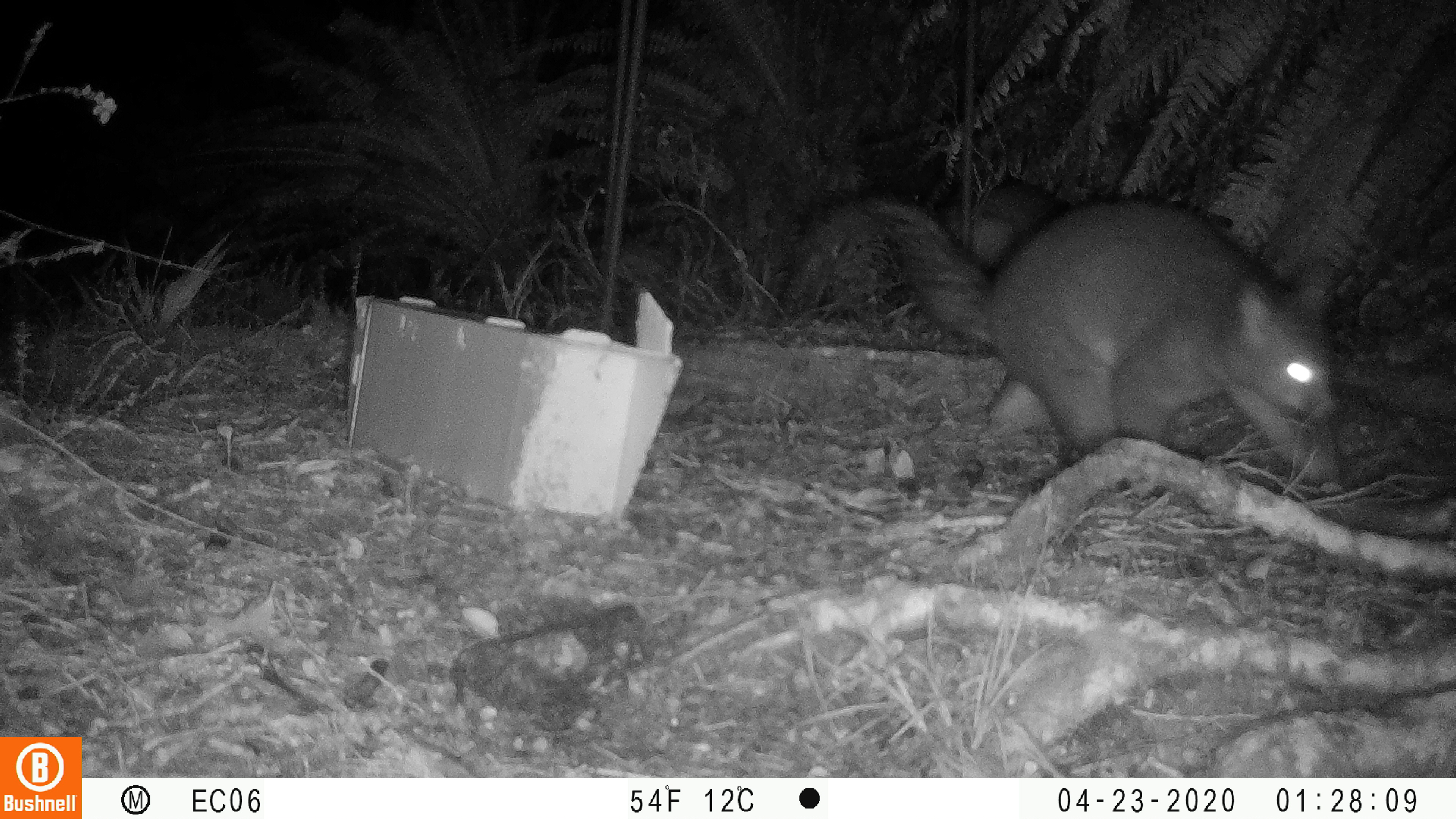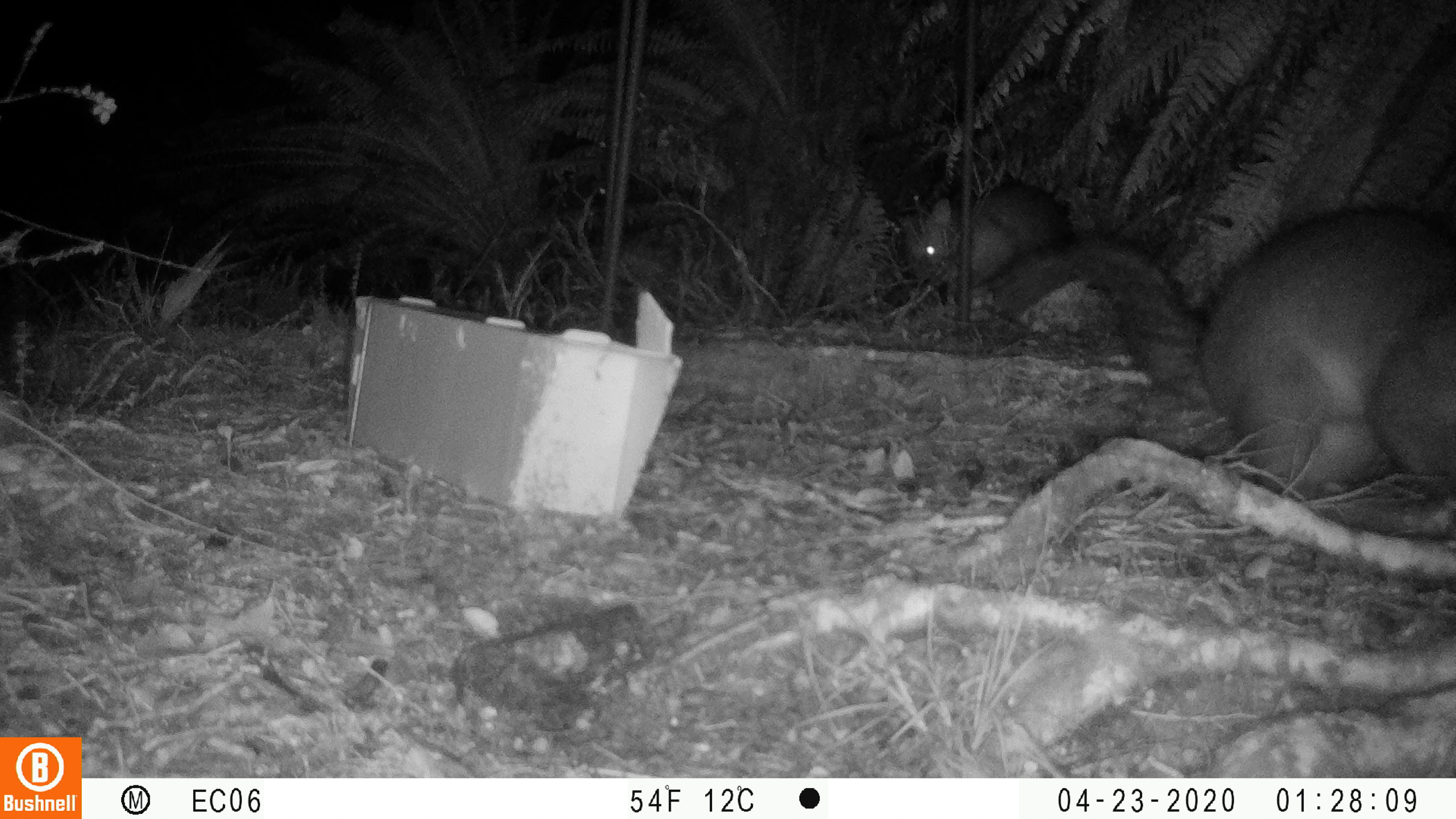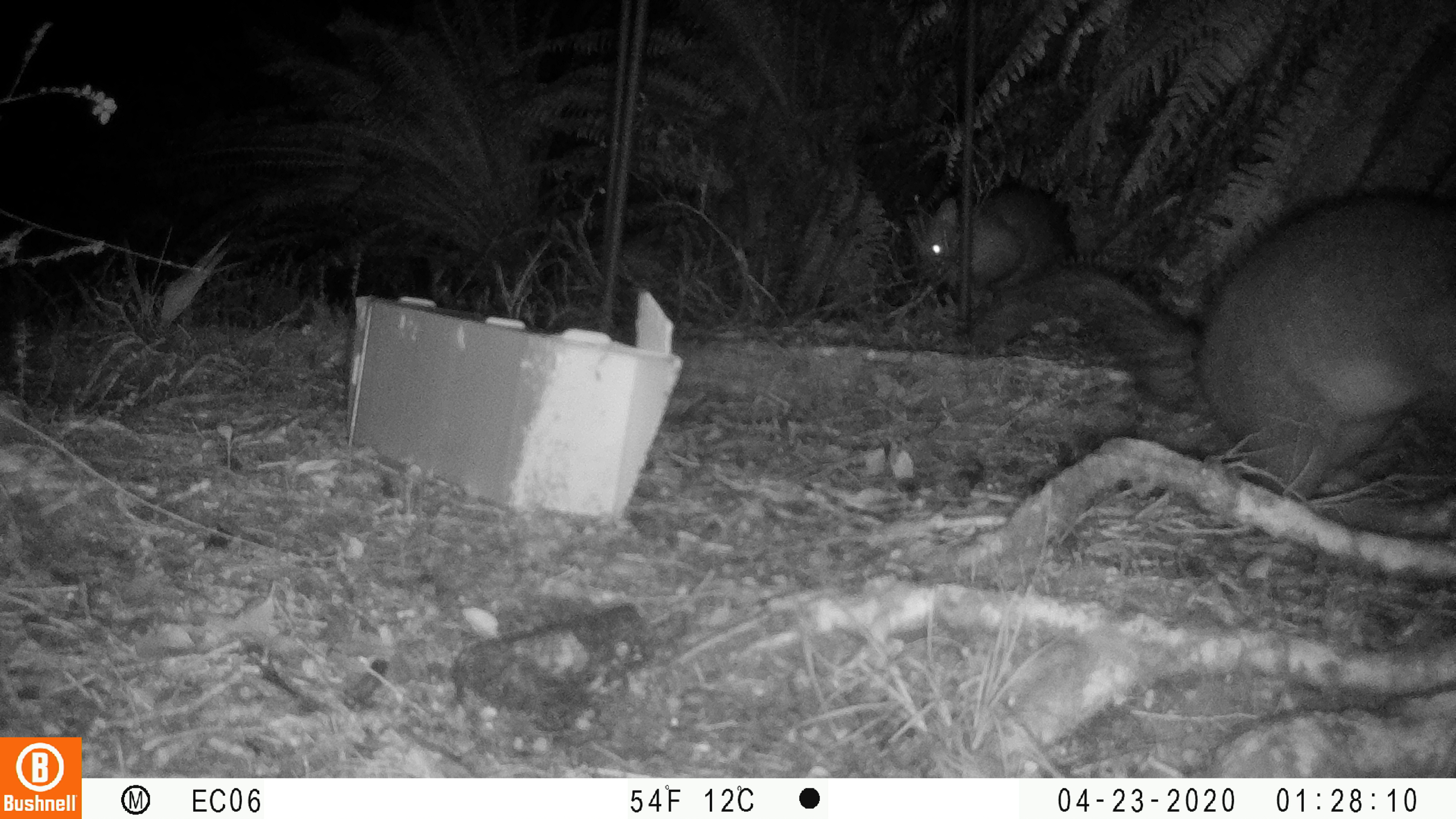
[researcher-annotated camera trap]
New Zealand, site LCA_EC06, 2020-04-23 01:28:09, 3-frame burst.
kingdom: Animalia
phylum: Chordata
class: Mammalia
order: Diprotodontia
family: Phalangeridae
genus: Trichosurus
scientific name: Trichosurus vulpecula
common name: common brushtail possum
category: possum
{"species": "possum (common brushtail possum) (Trichosurus vulpecula)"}